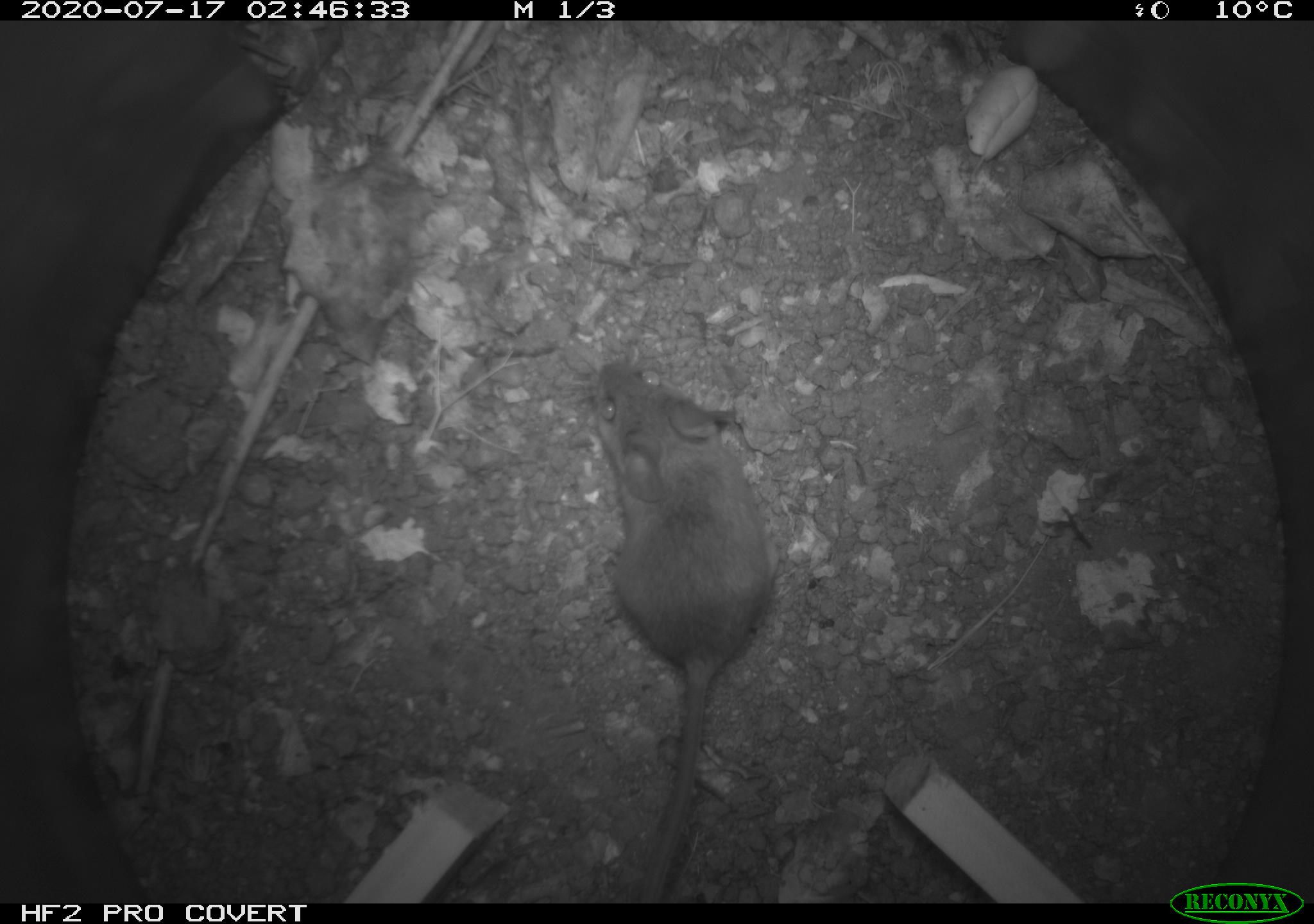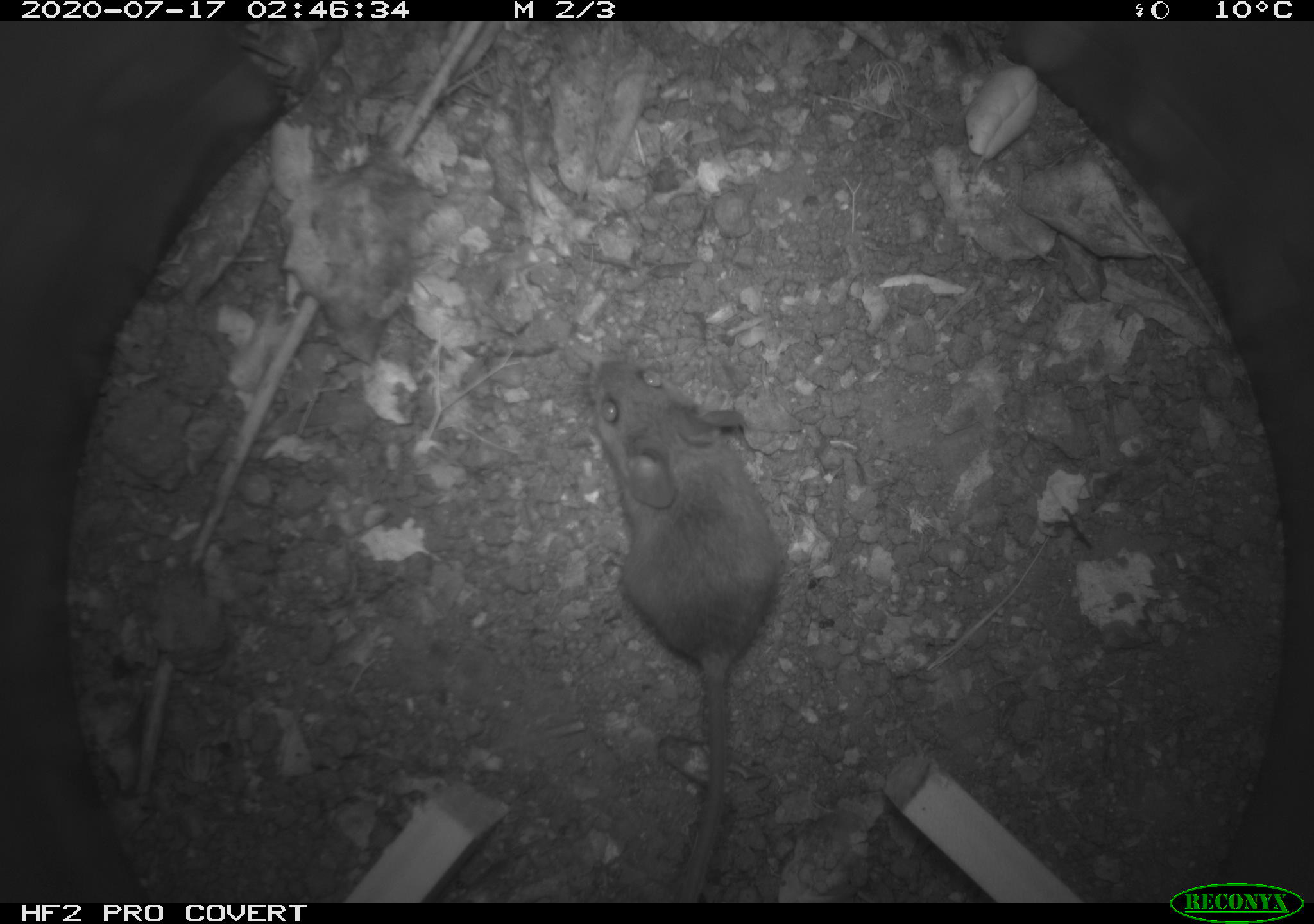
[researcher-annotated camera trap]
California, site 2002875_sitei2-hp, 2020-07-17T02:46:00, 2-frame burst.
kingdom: Animalia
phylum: Chordata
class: Mammalia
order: Rodentia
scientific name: Rodentia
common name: rodent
Rodent (Rodentia).